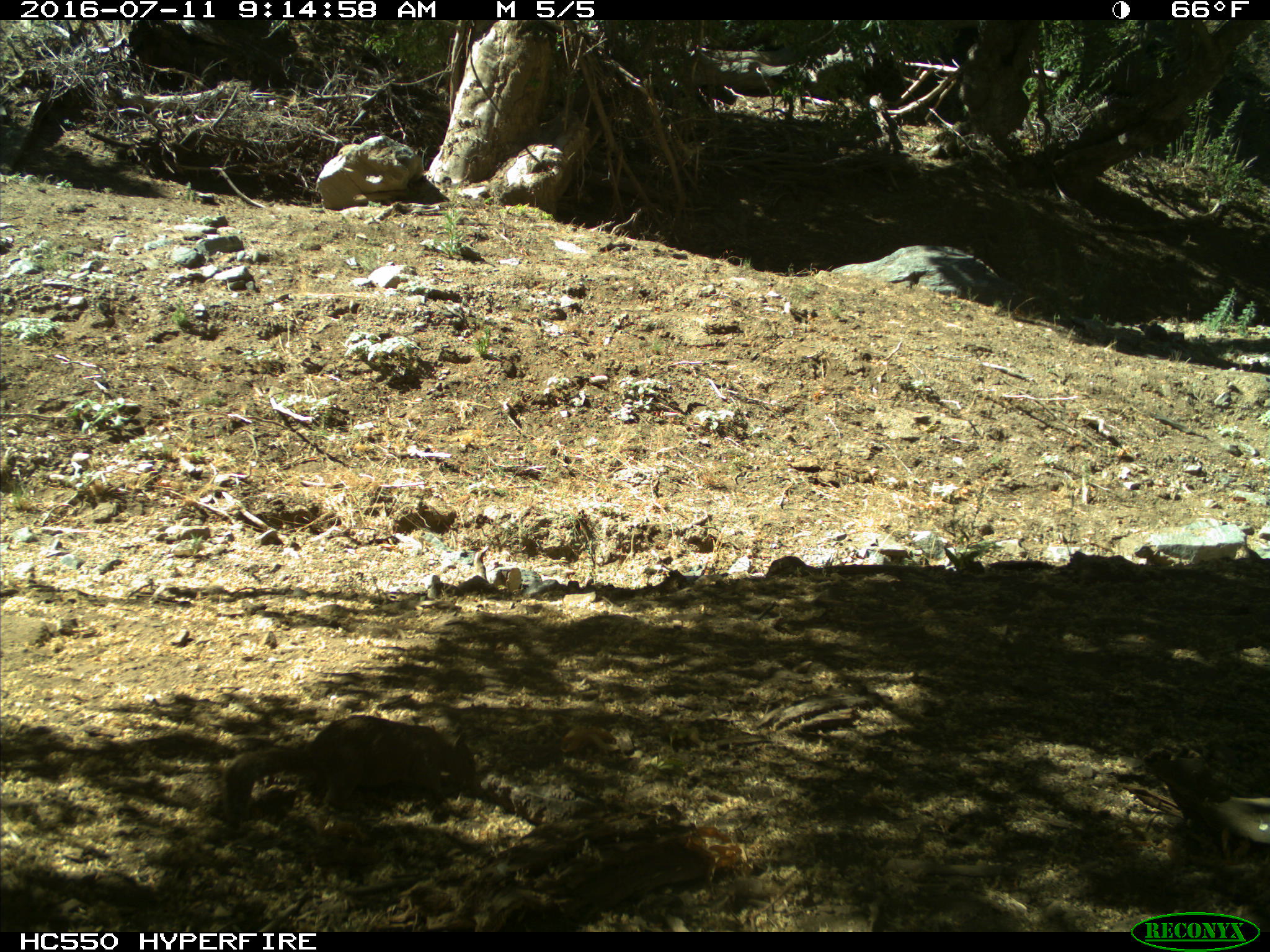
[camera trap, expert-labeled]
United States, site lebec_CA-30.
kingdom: Animalia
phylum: Chordata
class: Mammalia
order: Rodentia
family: Sciuridae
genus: Otospermophilus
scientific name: Otospermophilus beecheyi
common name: california ground squirrel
Otospermophilus beecheyi (california ground squirrel).